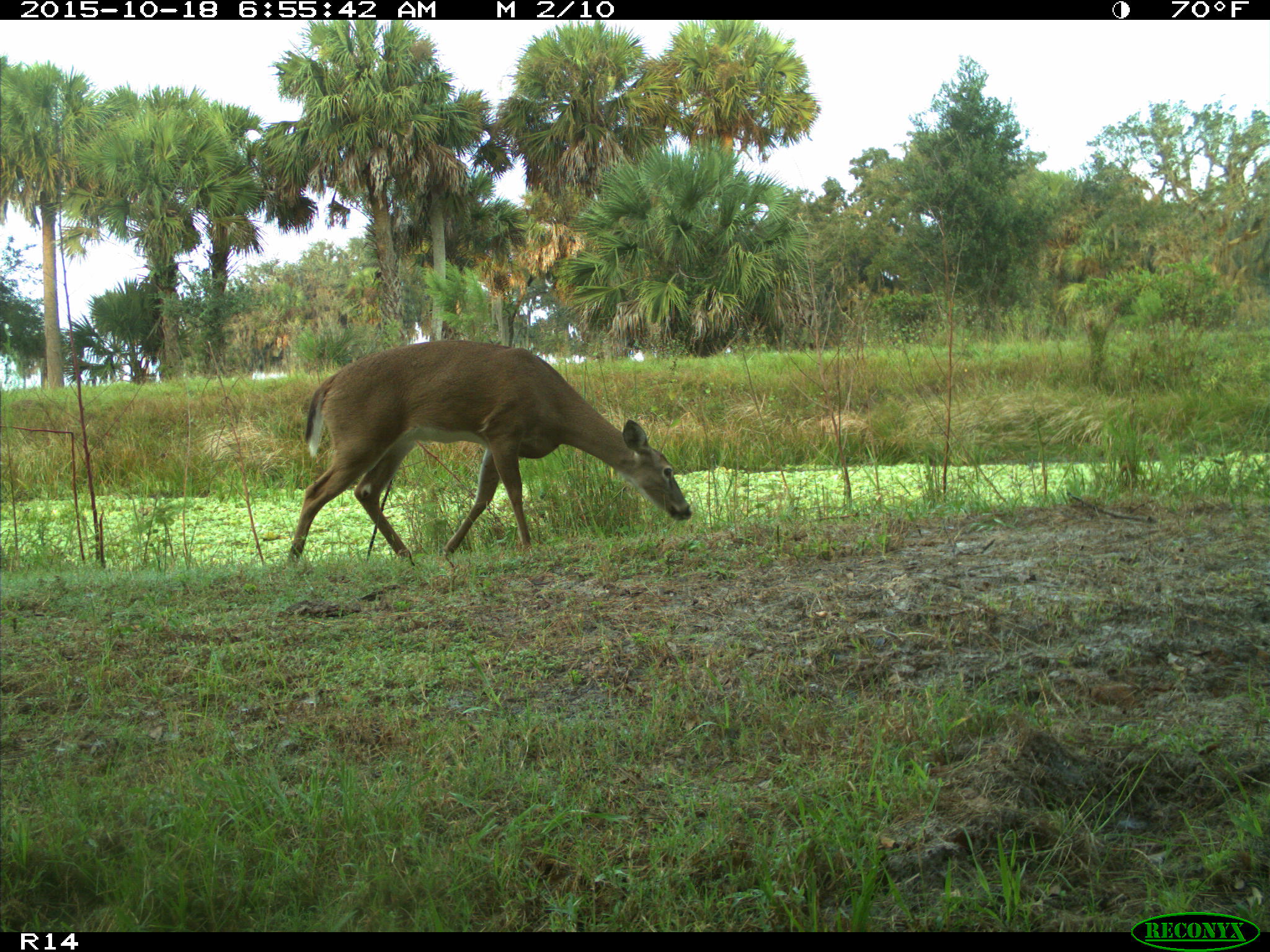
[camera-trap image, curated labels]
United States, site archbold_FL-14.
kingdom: Animalia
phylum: Chordata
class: Mammalia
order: Artiodactyla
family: Cervidae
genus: Odocoileus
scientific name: Odocoileus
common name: deer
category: unidentified deer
Unidentified deer (deer) (Odocoileus).